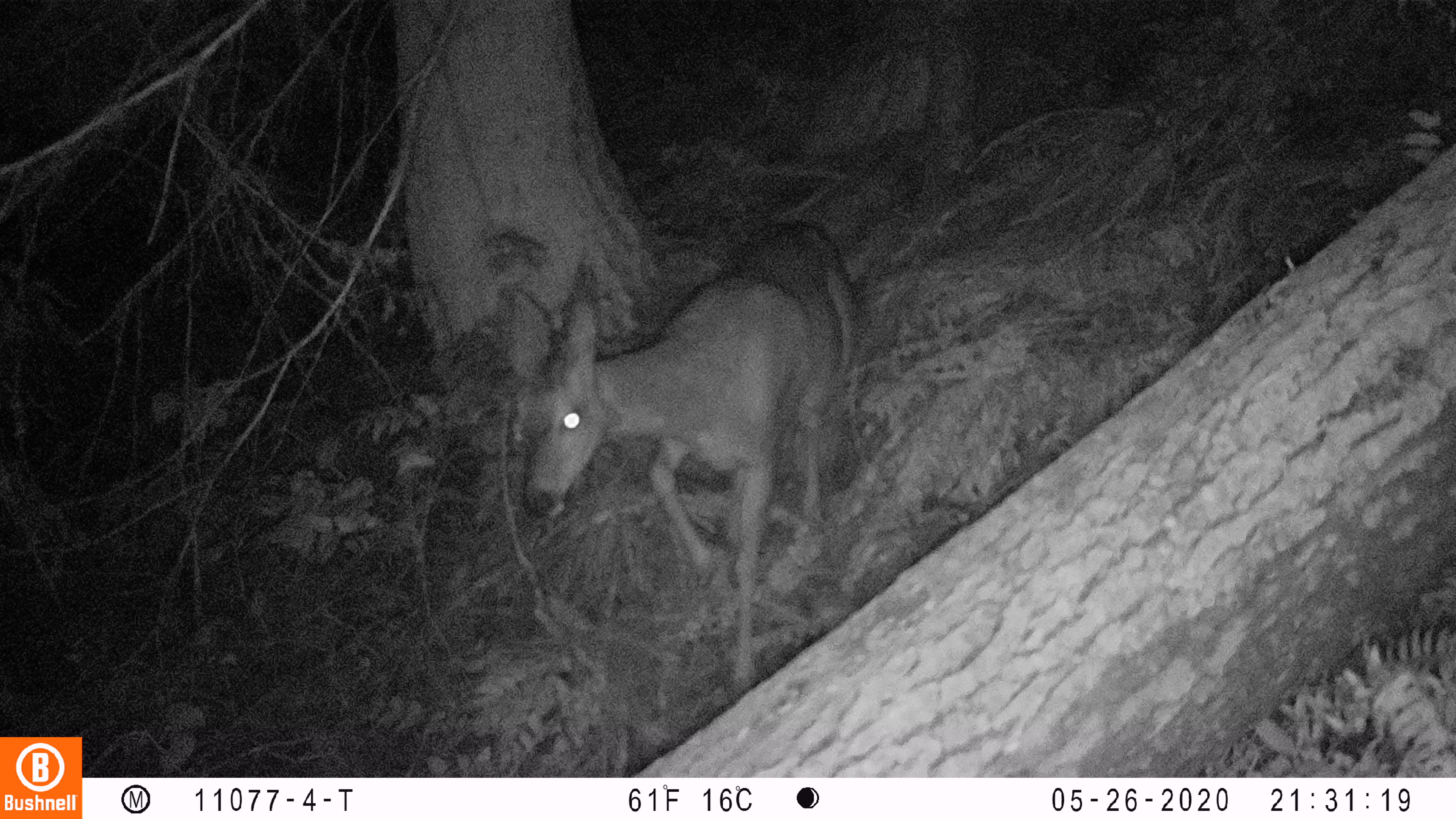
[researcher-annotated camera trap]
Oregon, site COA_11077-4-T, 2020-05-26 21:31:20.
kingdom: Animalia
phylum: Chordata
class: Mammalia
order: Artiodactyla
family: Cervidae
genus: Odocoileus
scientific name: Odocoileus hemionus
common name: black-tailed deer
Black-tailed deer (Odocoileus hemionus).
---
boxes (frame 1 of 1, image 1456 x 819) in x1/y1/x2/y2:
black-tailed deer: 497/203/865/687